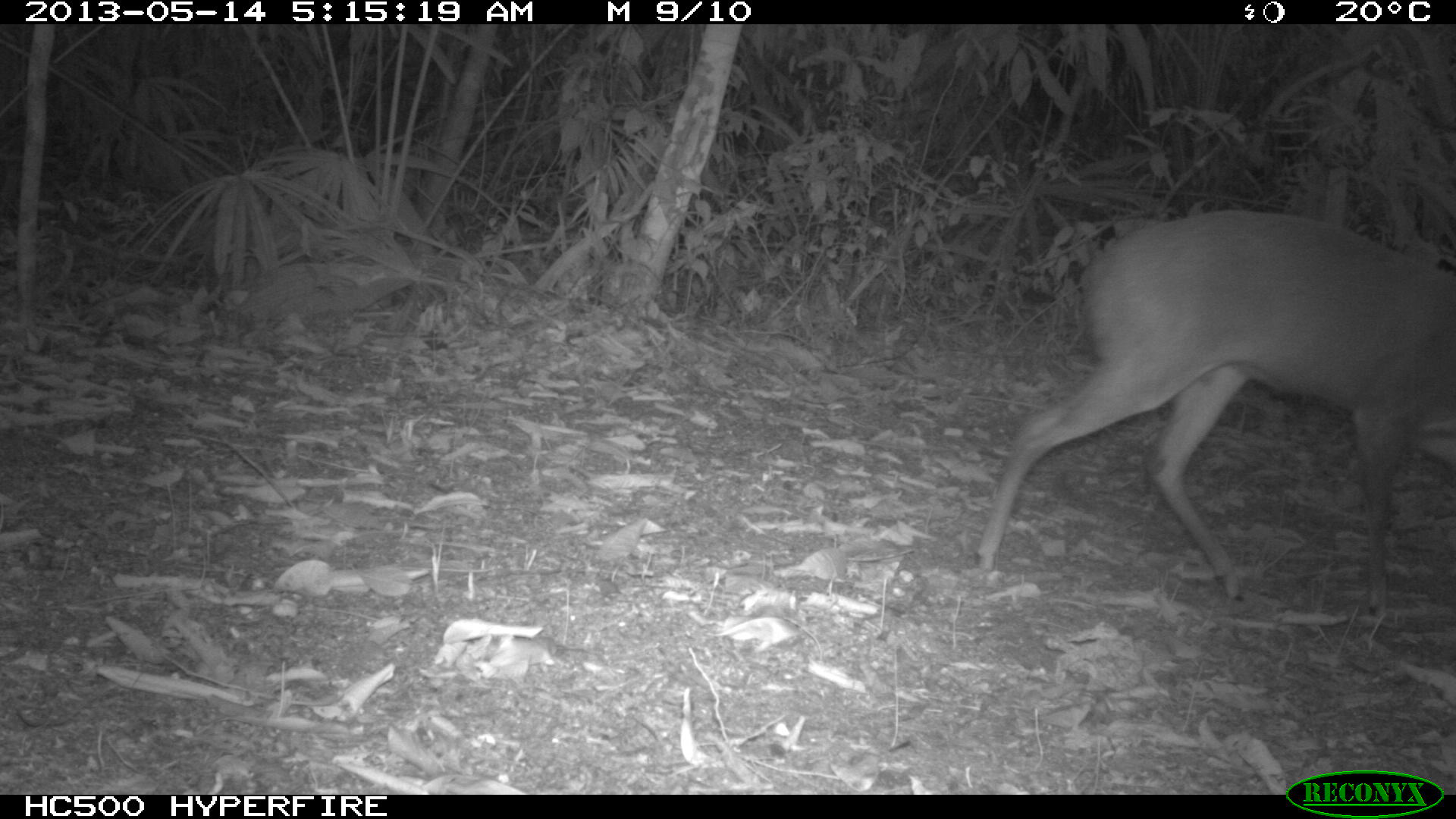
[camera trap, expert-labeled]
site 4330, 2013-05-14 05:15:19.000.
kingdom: Animalia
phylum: Chordata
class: Mammalia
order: Artiodactyla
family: Cervidae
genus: Mazama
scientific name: Mazama temama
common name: central american red brocket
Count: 1.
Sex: female.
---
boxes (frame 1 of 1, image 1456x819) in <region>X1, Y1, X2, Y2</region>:
mazama temama: <region>974, 209, 1456, 620</region>